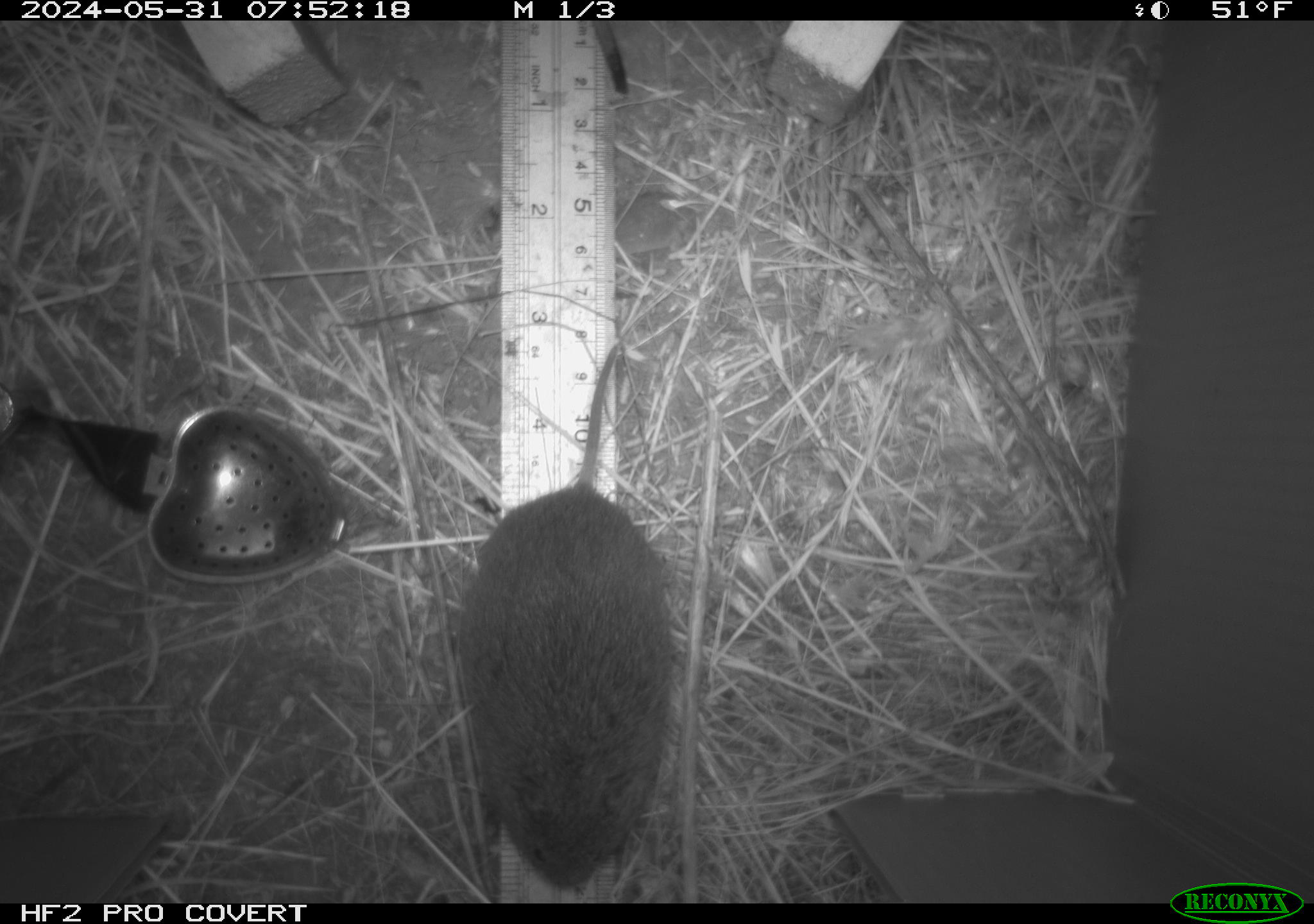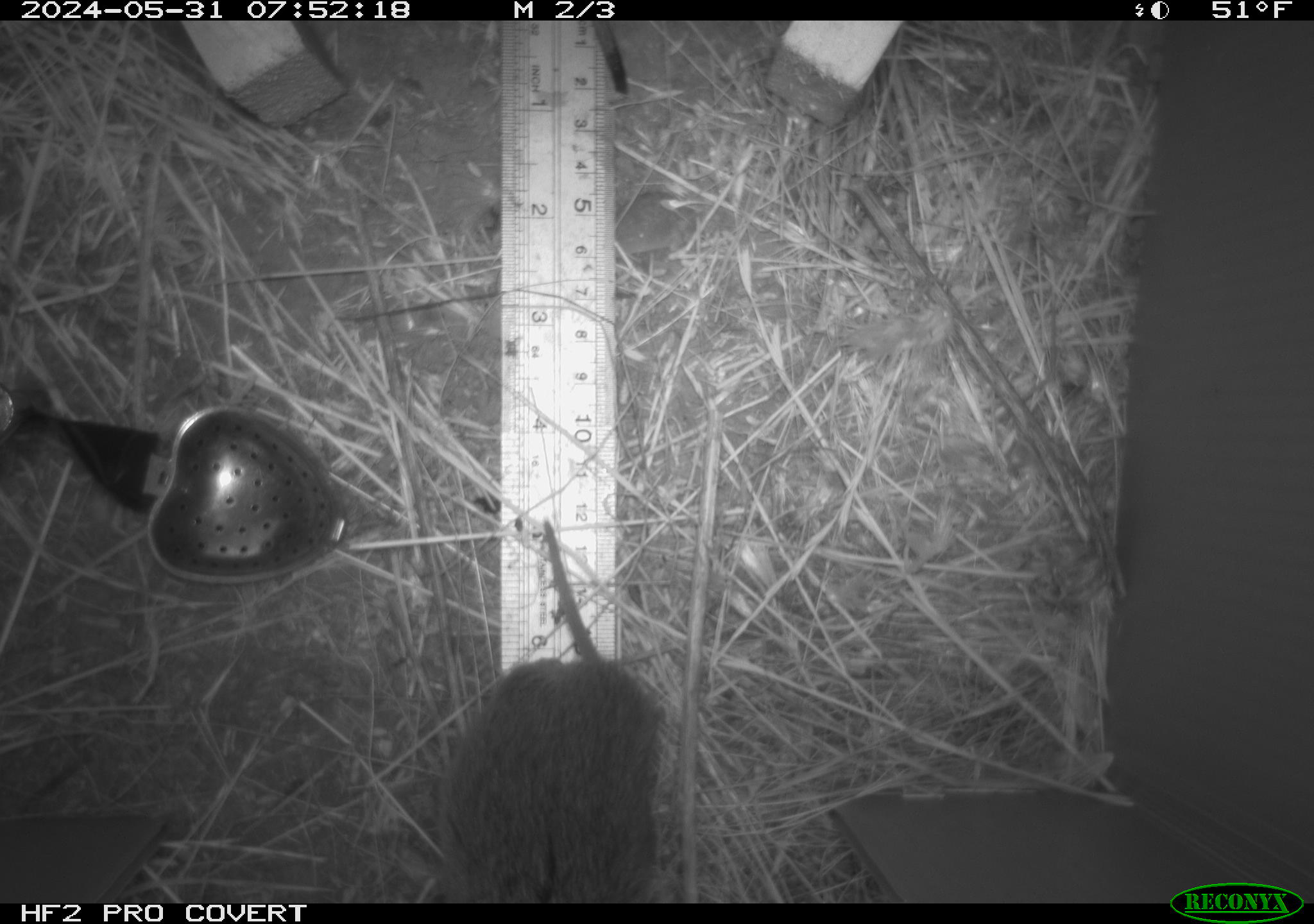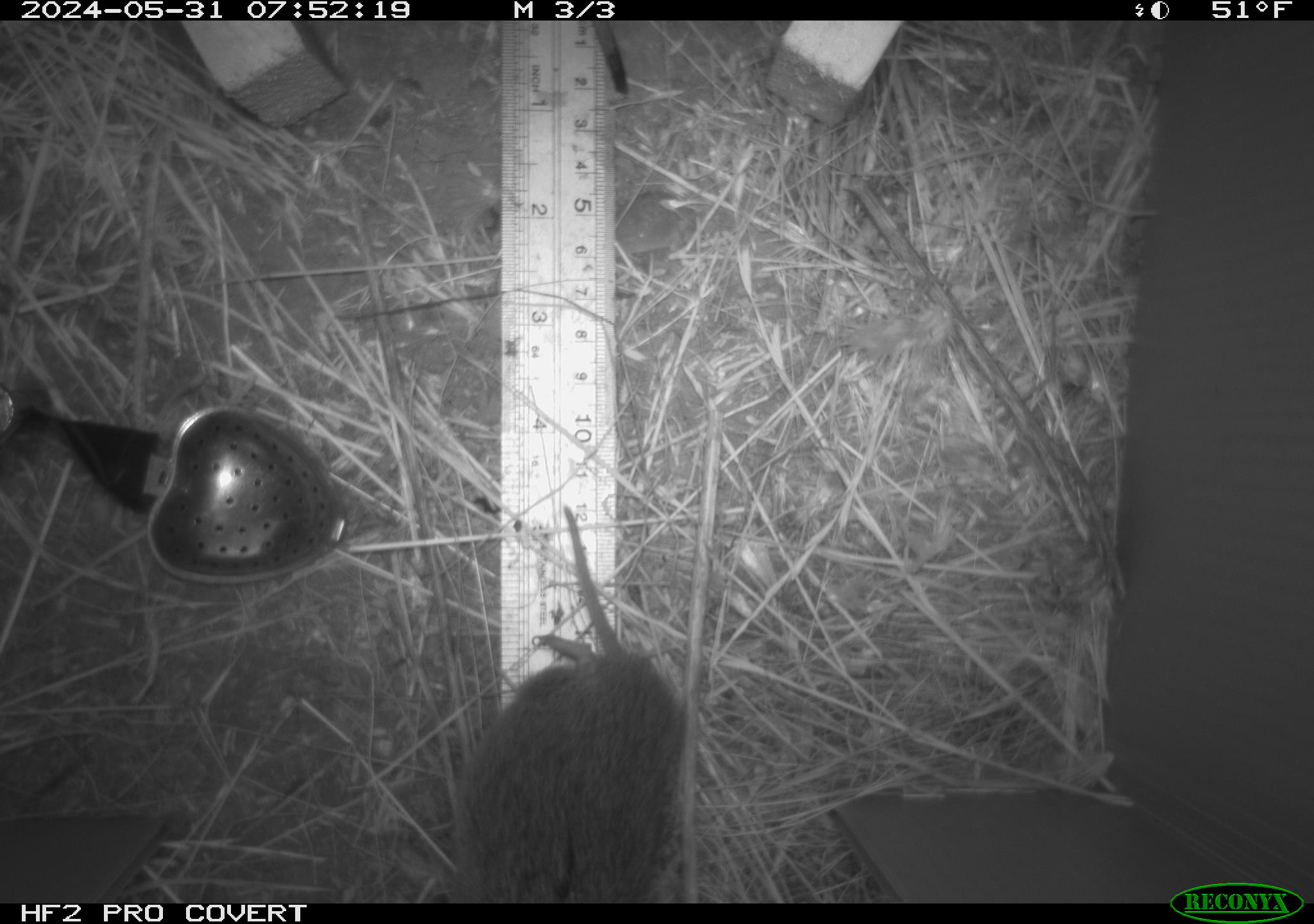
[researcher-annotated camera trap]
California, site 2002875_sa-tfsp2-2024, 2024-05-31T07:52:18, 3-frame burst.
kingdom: Animalia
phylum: Chordata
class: Mammalia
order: Rodentia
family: Cricetidae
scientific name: Arvicolinae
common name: voles, lemmings, and muskrats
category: arvicolinae subfamily